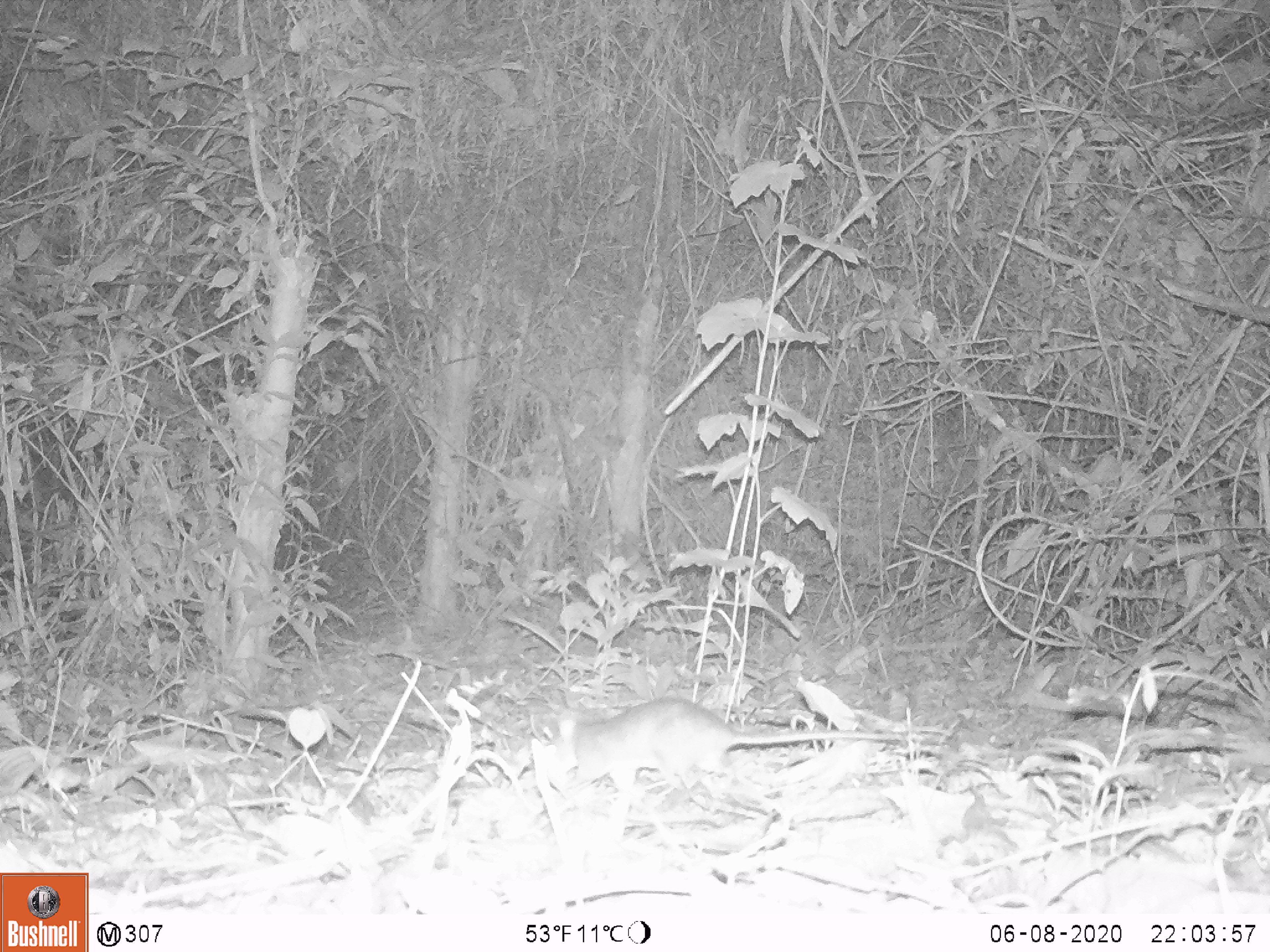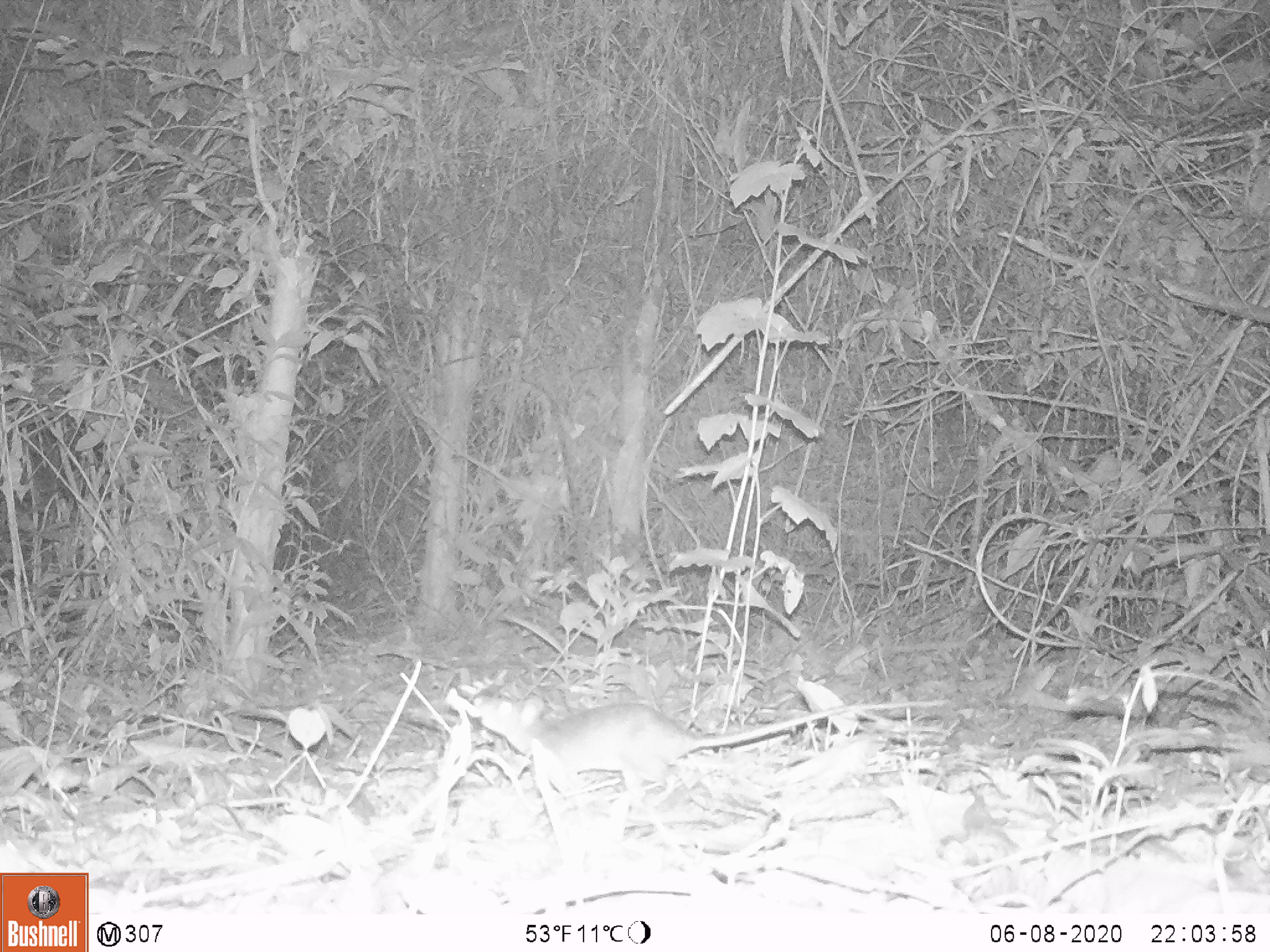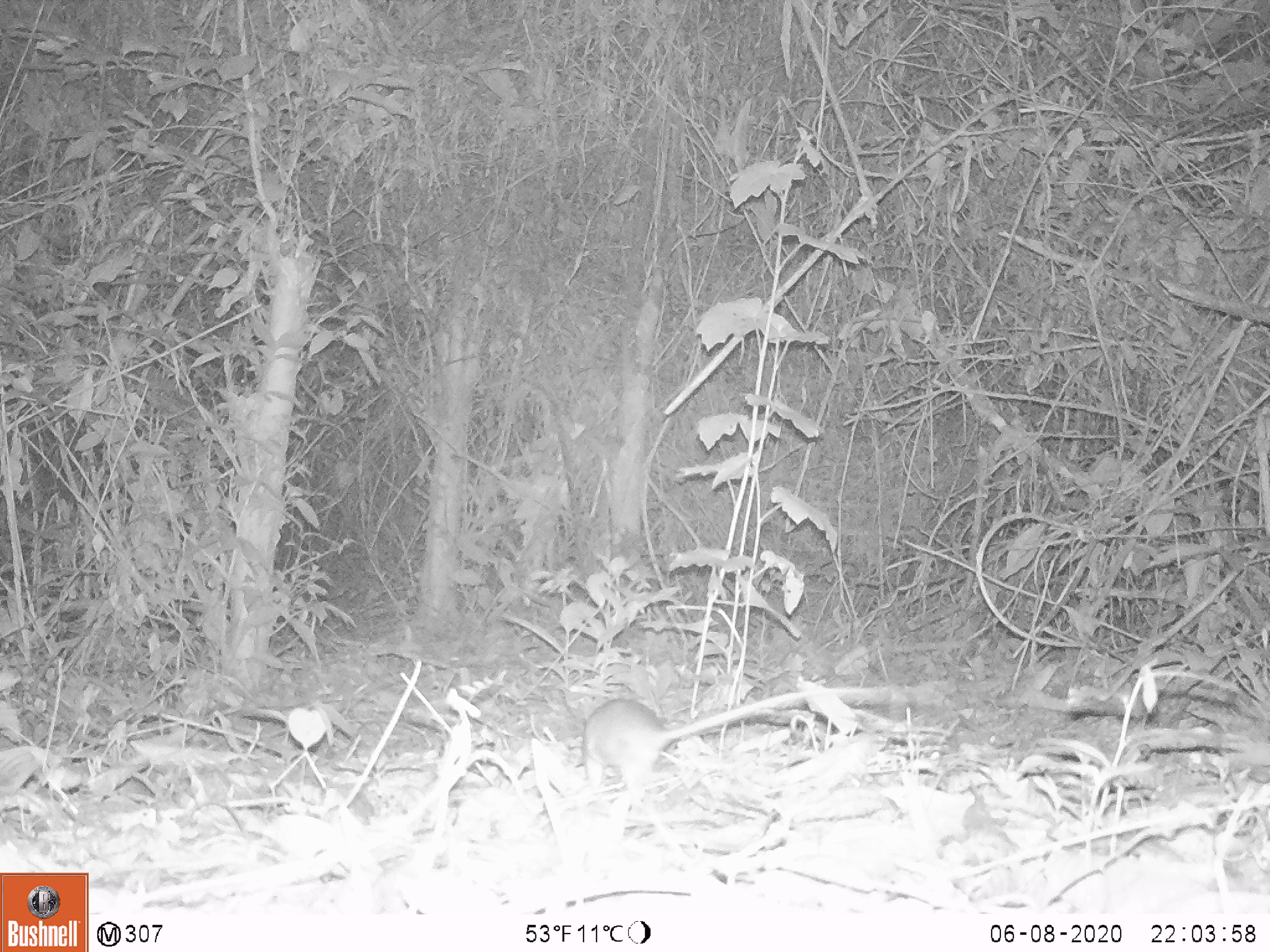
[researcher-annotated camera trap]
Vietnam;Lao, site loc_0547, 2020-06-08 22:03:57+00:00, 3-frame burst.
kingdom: Animalia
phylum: Chordata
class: Mammalia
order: Rodentia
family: Muridae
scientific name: Muridae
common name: old-world mice and rats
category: unidentified murid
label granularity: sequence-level